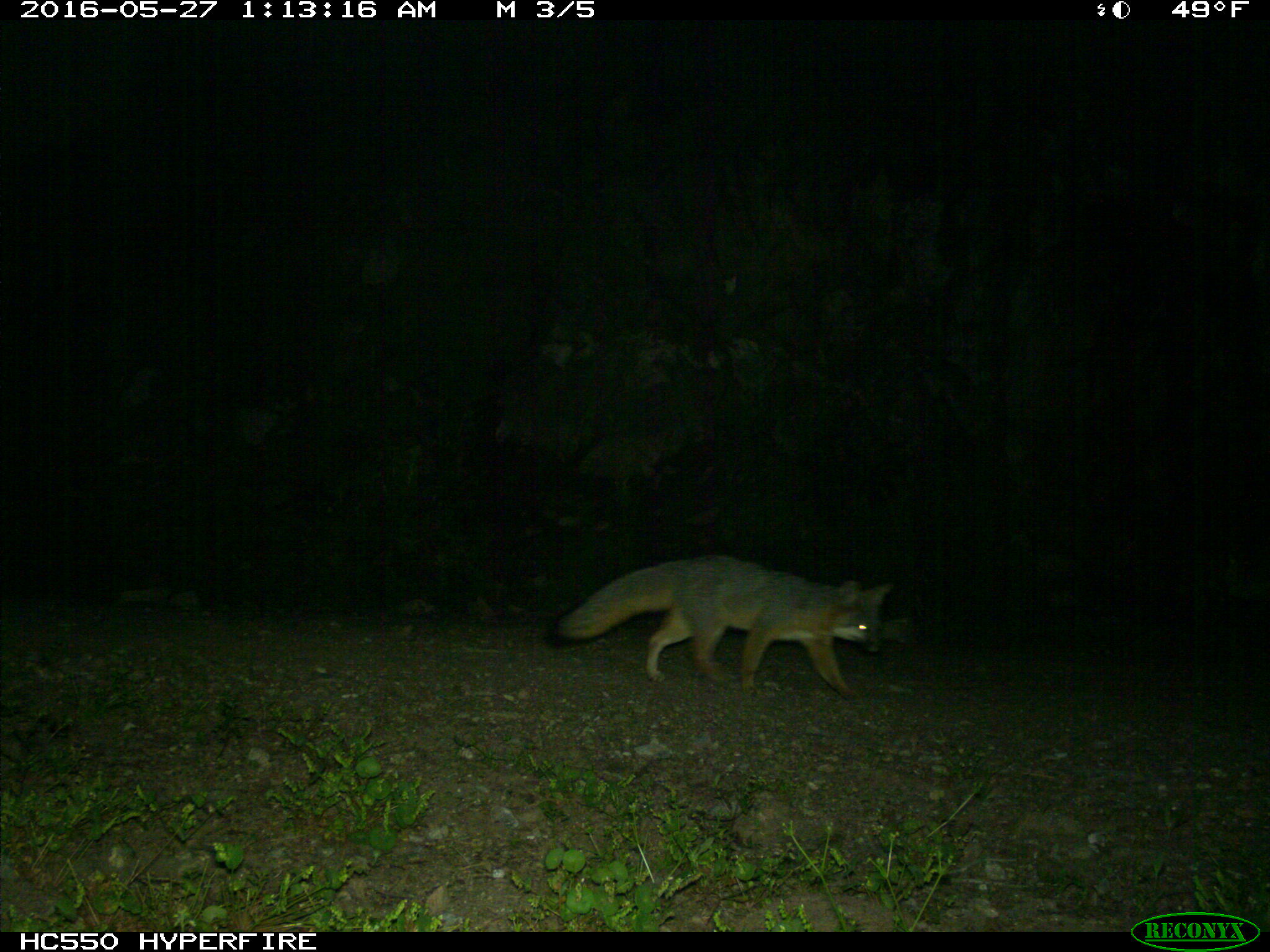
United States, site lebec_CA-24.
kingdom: Animalia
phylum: Chordata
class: Mammalia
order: Carnivora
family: Canidae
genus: Urocyon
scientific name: Urocyon cinereoargenteus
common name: gray fox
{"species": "Urocyon cinereoargenteus (gray fox)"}